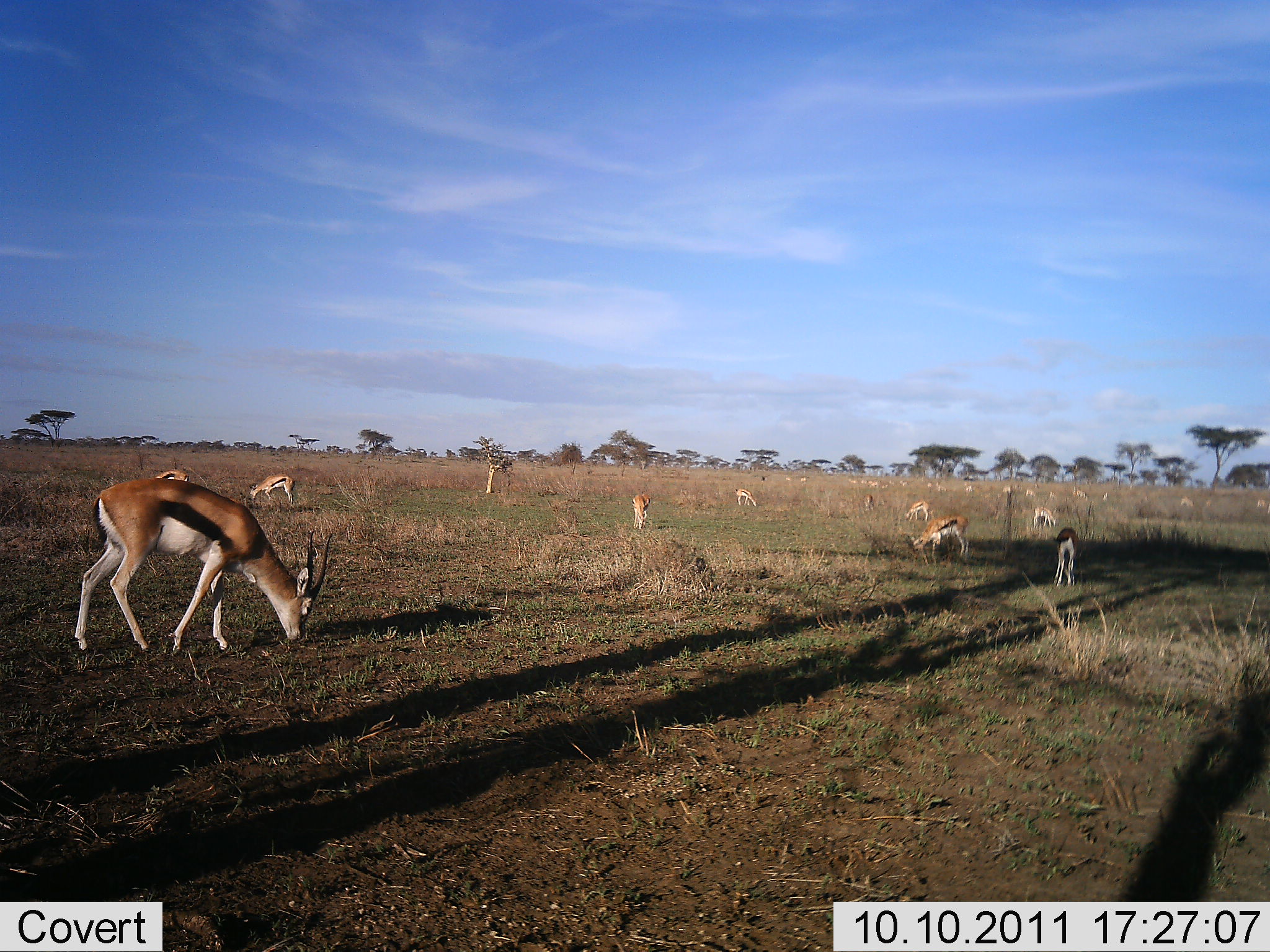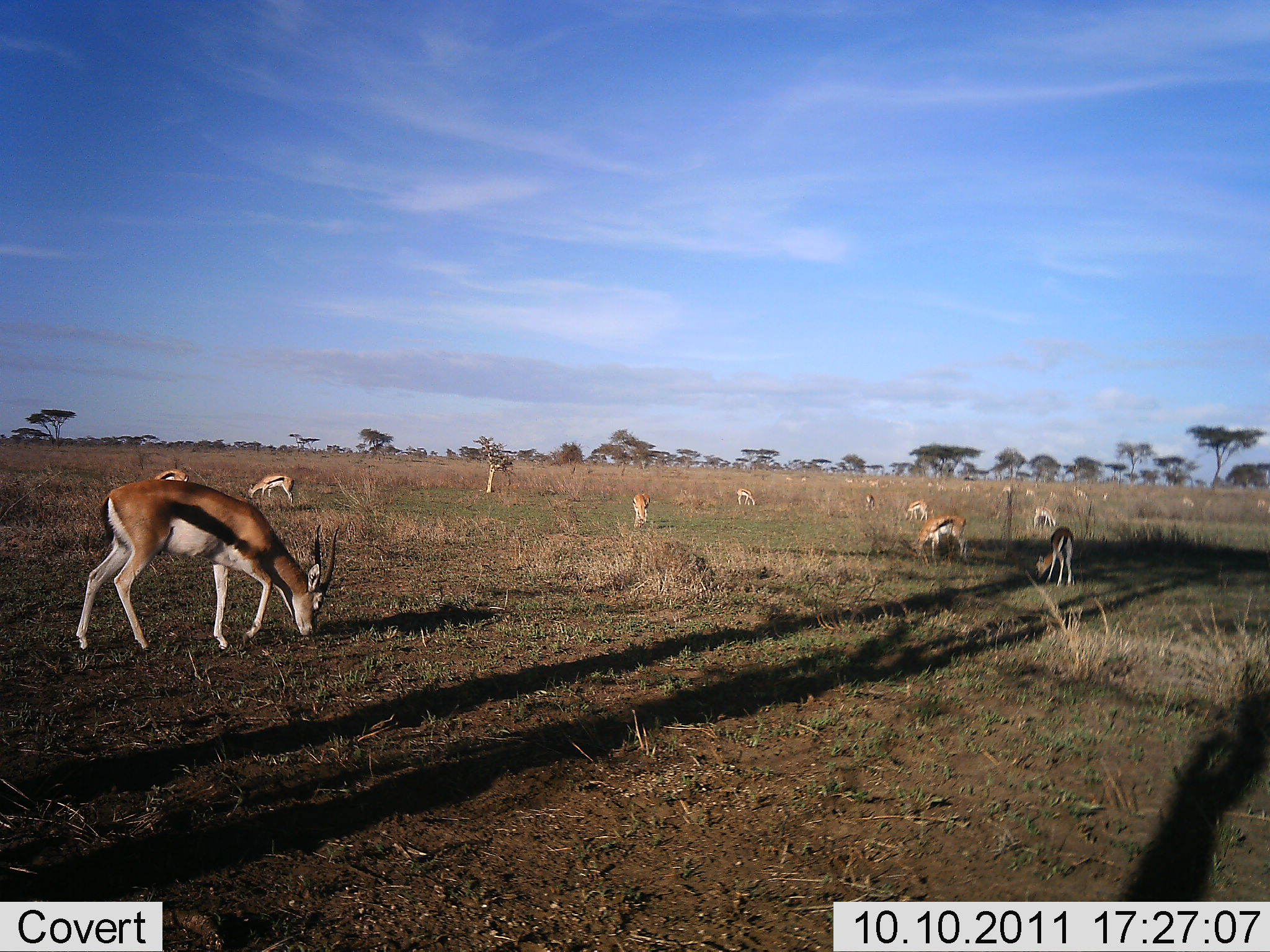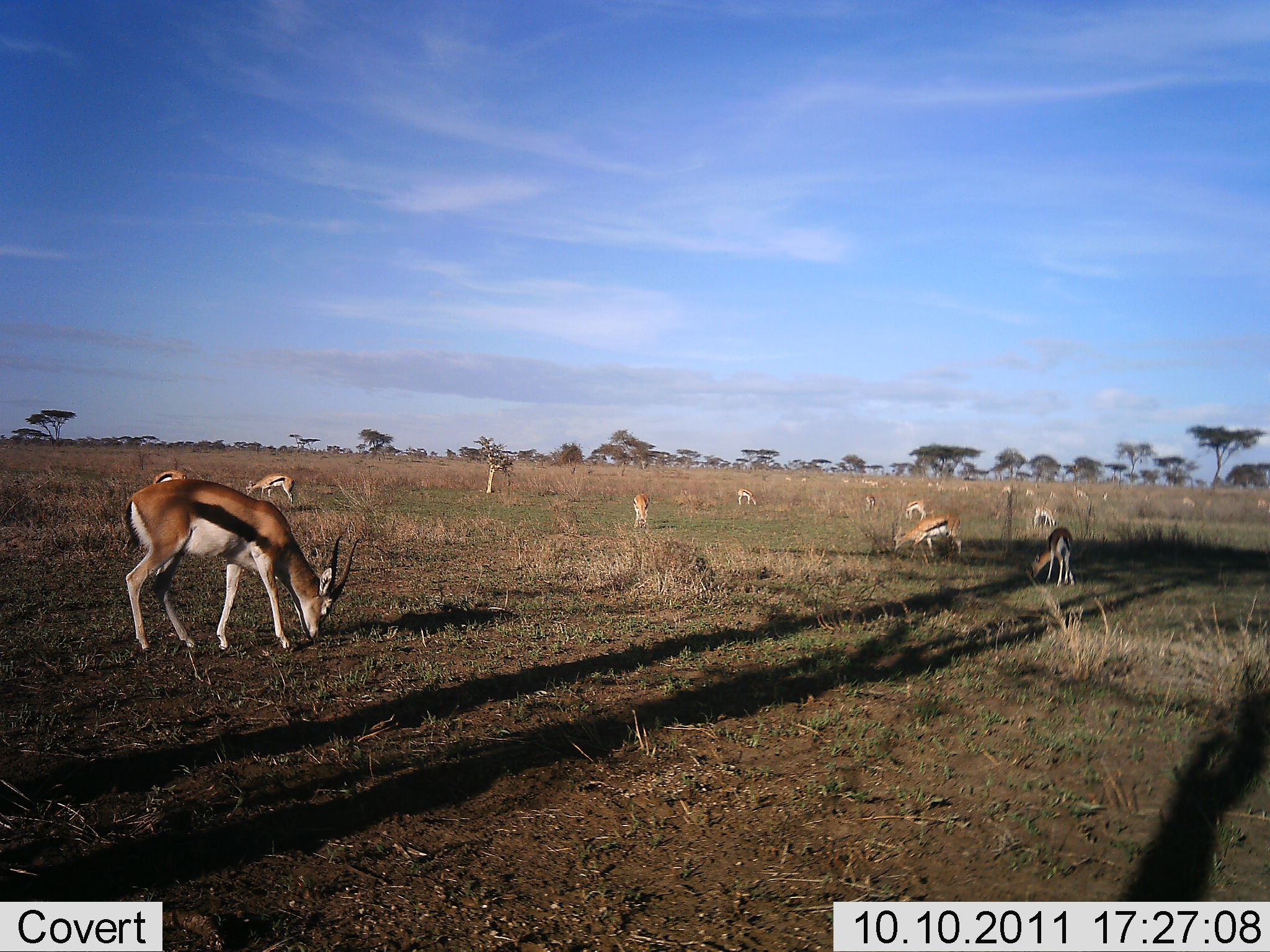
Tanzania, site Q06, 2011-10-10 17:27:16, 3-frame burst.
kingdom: Animalia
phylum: Chordata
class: Mammalia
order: Artiodactyla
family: Bovidae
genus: Eudorcas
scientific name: Eudorcas thomsonii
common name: thomson's gazelle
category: gazellethomsons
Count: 11-50.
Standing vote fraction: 15%.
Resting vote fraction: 8%.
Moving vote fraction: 0%.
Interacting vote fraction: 0%.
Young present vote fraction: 0%.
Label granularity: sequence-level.